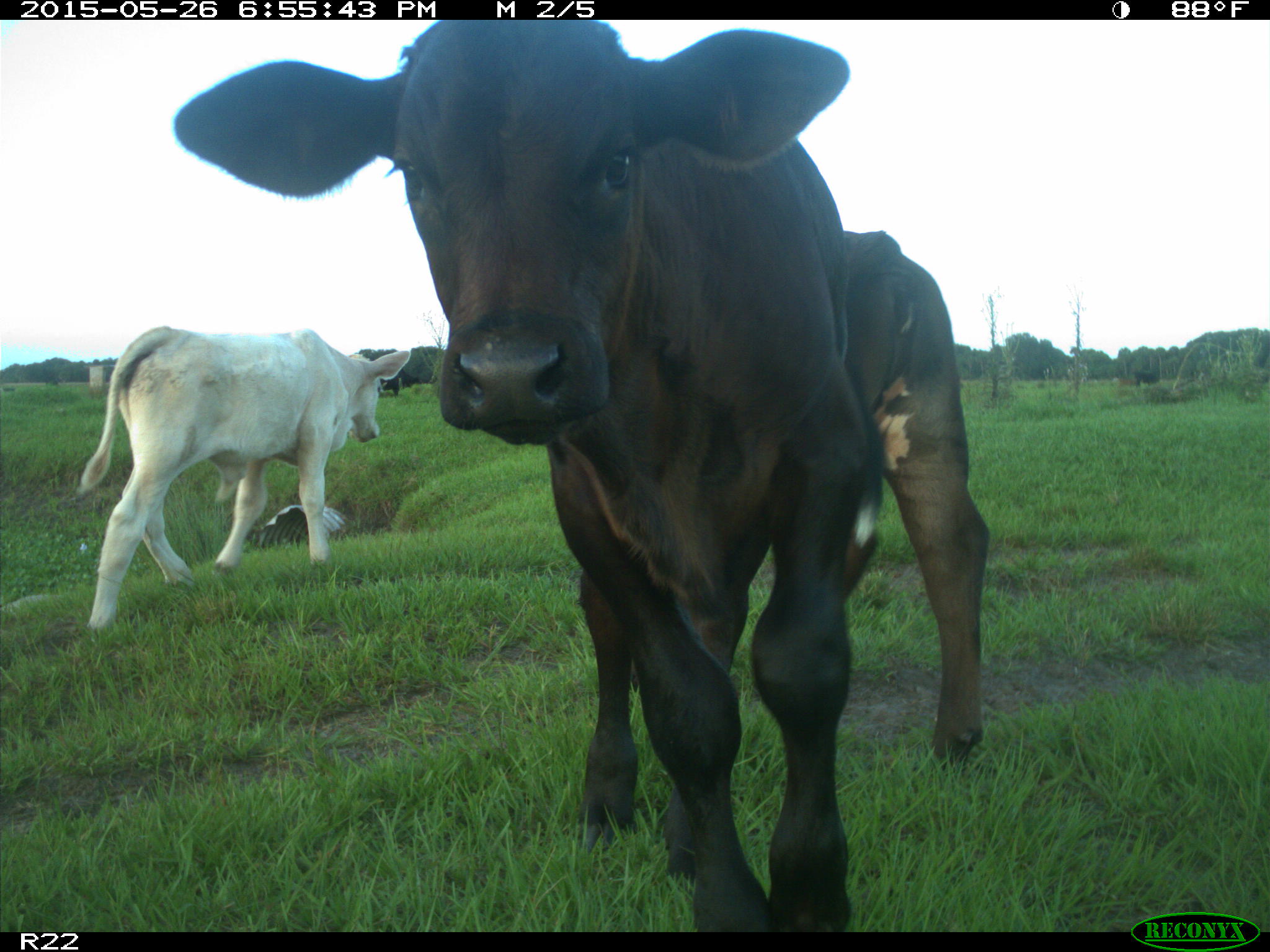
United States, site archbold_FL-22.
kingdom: Animalia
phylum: Chordata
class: Mammalia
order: Artiodactyla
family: Bovidae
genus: Bos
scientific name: Bos taurus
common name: domestic cow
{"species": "Bos taurus (domestic cow)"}